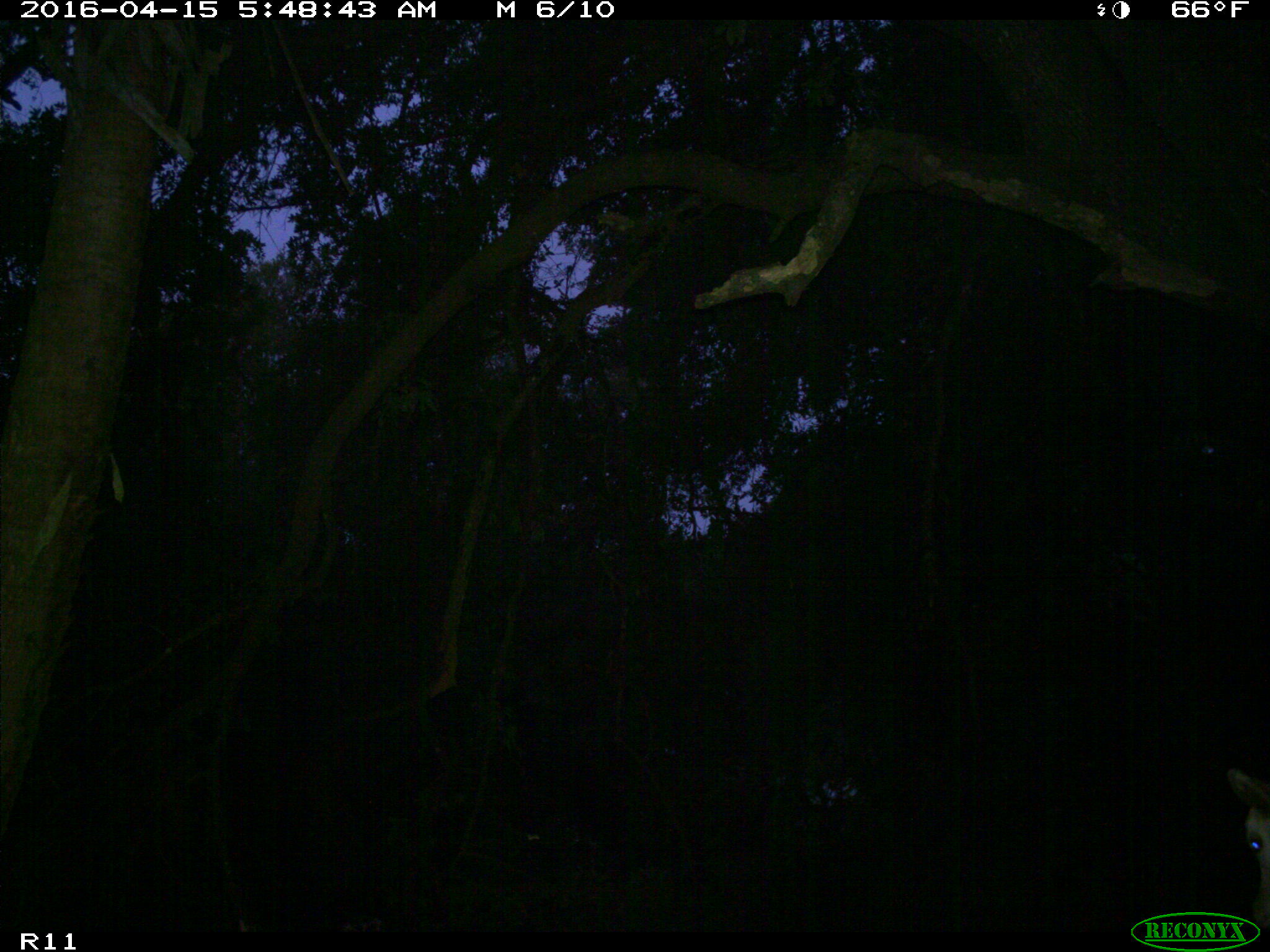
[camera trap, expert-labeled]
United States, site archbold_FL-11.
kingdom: Animalia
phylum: Chordata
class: Mammalia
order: Artiodactyla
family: Bovidae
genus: Bos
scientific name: Bos taurus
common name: domestic cow